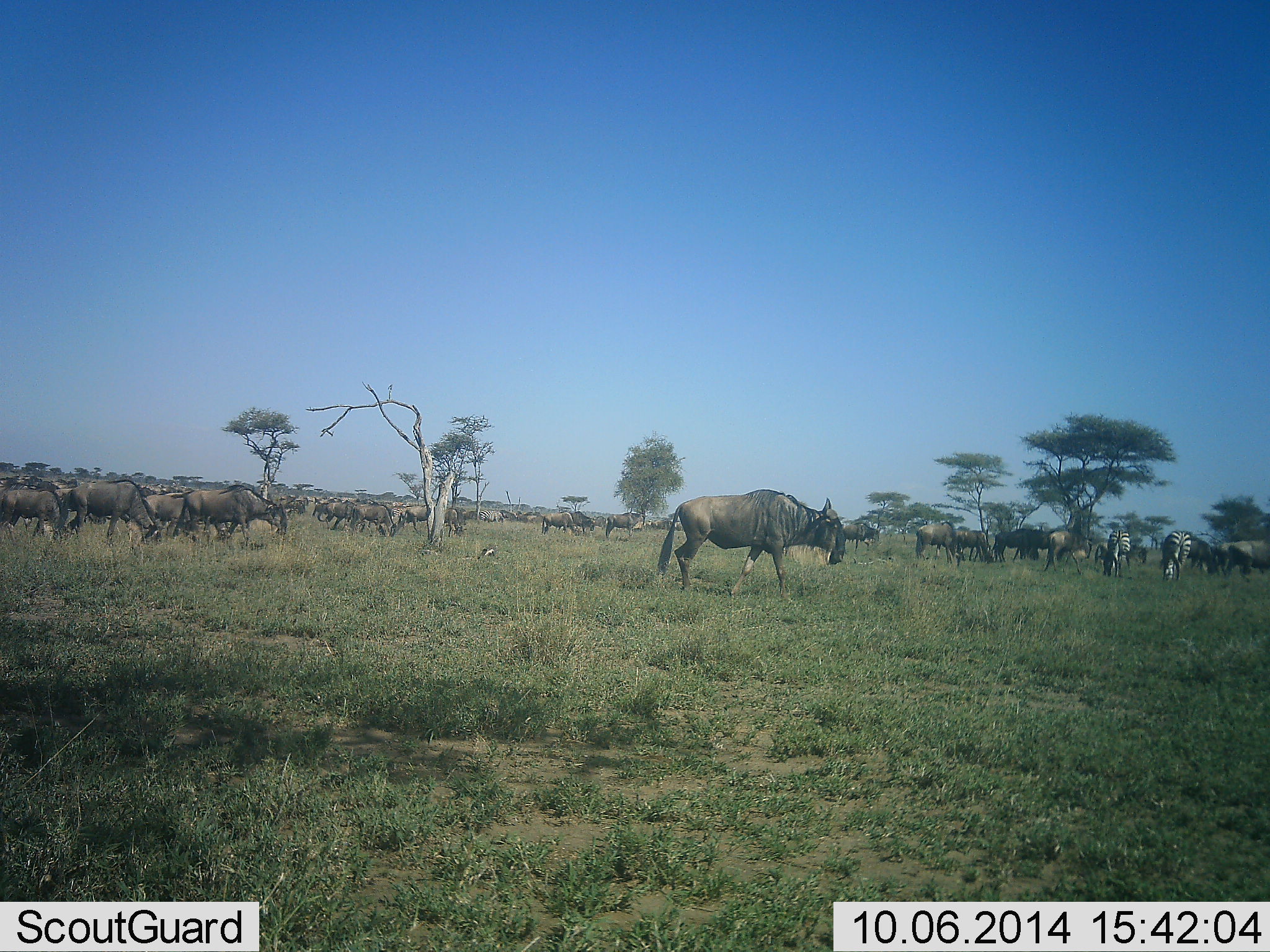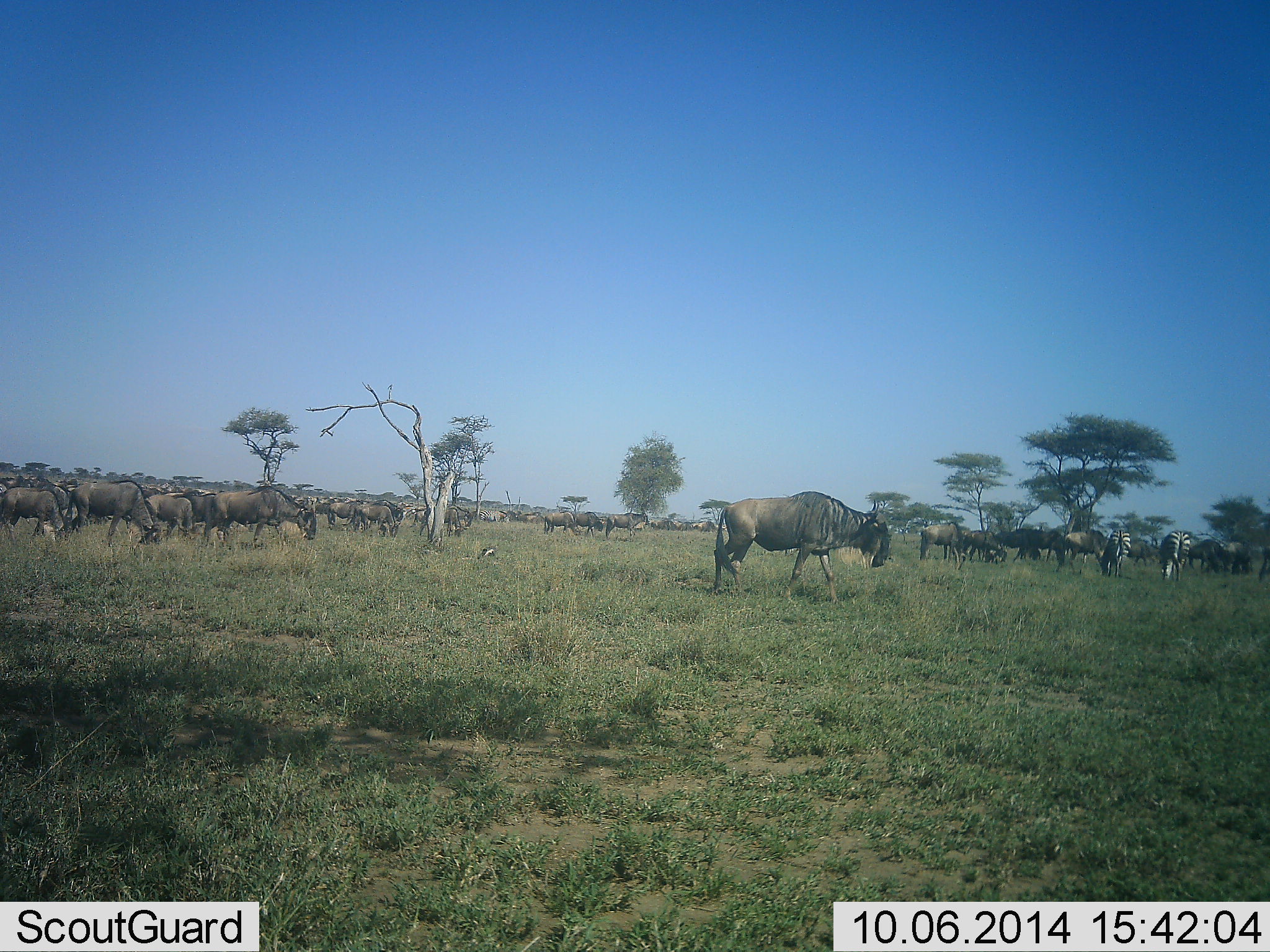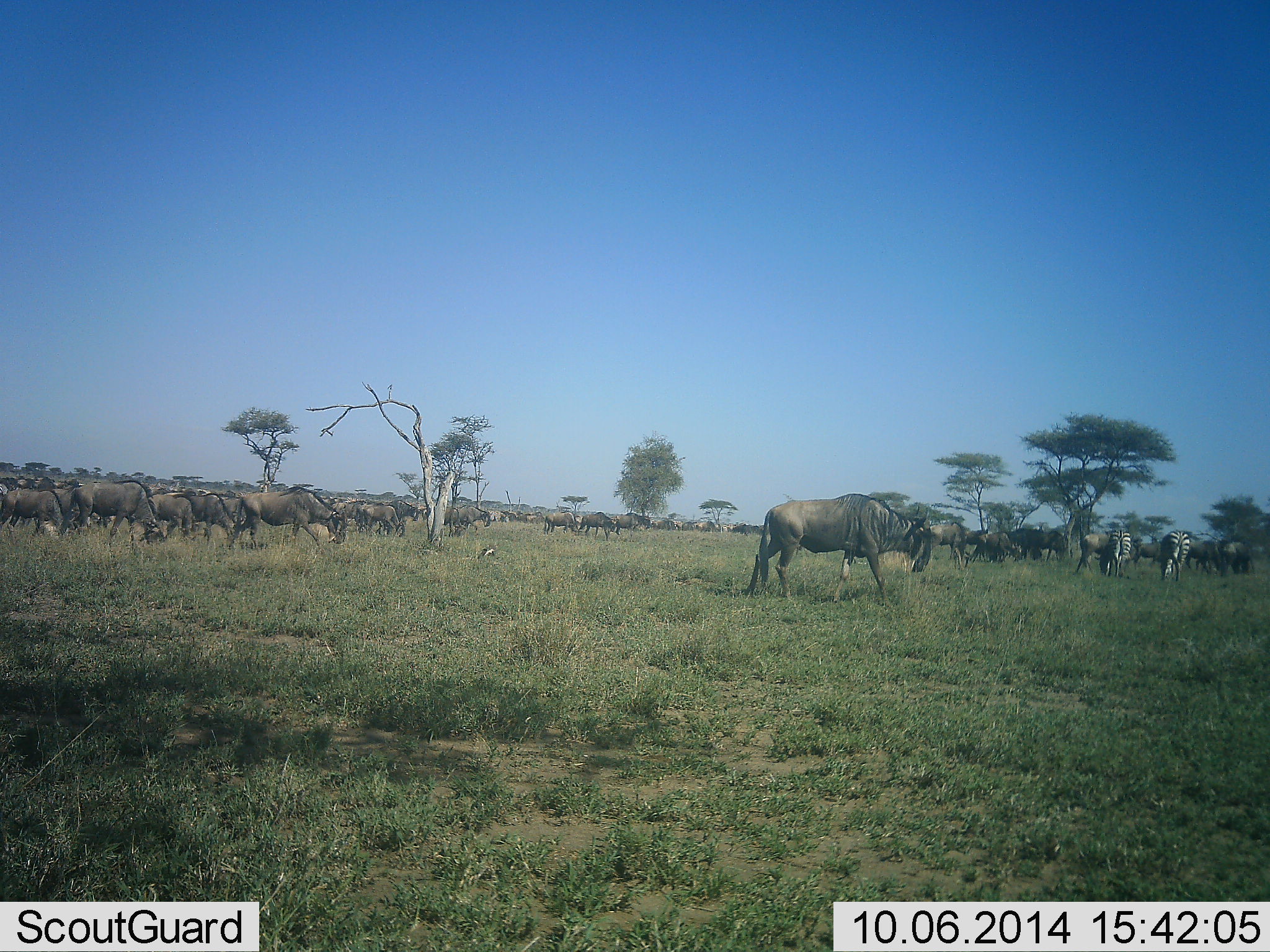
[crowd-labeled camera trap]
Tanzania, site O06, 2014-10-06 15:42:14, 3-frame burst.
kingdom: Animalia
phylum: Chordata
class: Mammalia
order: Artiodactyla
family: Bovidae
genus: Connochaetes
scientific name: Connochaetes taurinus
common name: blue wildebeest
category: wildebeest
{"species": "wildebeest (blue wildebeest) (Connochaetes taurinus)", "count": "11-50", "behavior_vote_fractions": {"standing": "26%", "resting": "0%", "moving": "89%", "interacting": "11%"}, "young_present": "0%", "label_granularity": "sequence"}